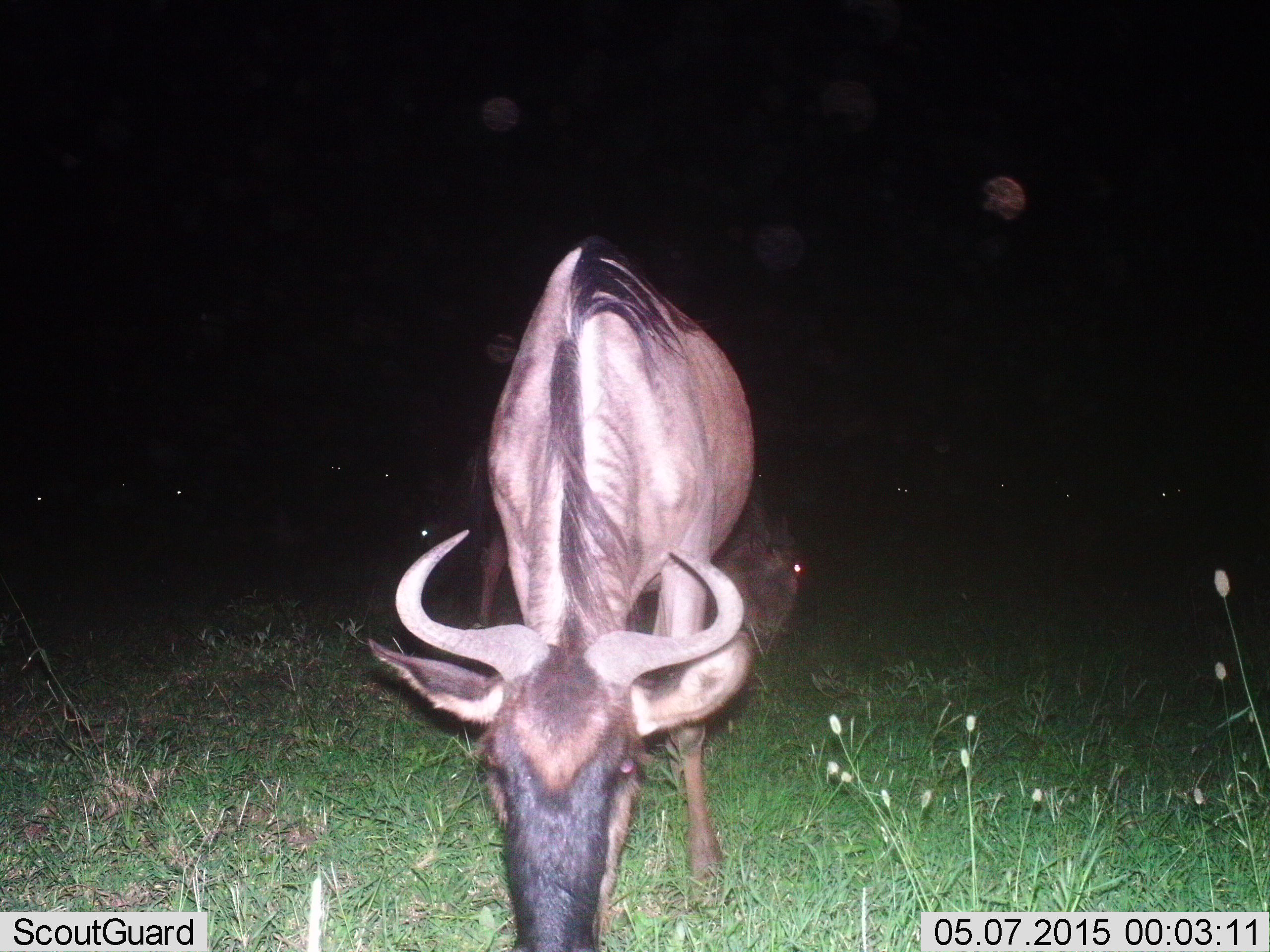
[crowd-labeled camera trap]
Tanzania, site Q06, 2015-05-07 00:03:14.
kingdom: Animalia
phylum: Chordata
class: Mammalia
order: Artiodactyla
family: Bovidae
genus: Connochaetes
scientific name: Connochaetes taurinus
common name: blue wildebeest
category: wildebeest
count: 1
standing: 40%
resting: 0%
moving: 0%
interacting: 0%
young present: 0%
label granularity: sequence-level